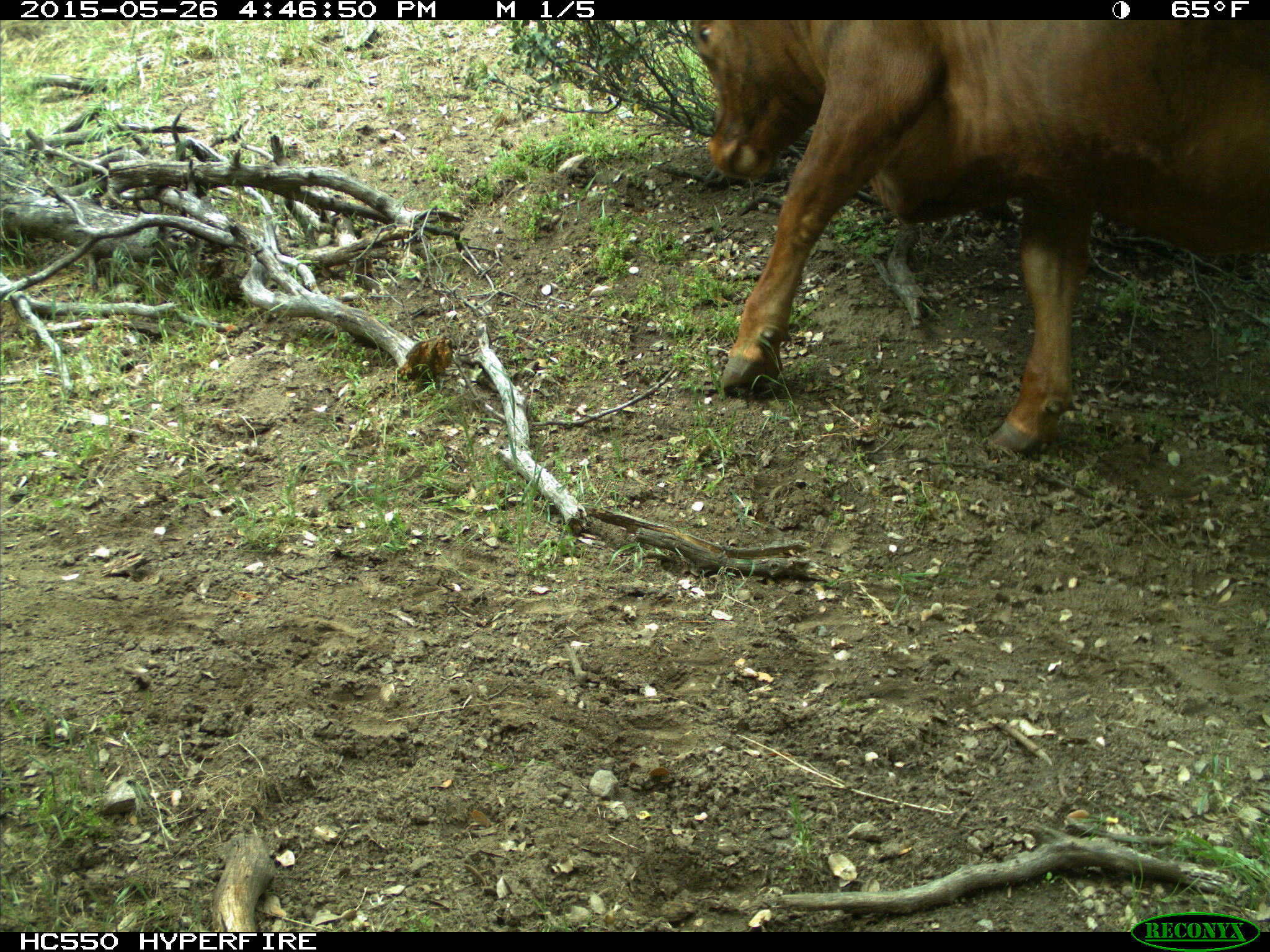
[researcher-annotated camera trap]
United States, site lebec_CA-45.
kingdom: Animalia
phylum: Chordata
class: Mammalia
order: Artiodactyla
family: Bovidae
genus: Bos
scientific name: Bos taurus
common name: domestic cow